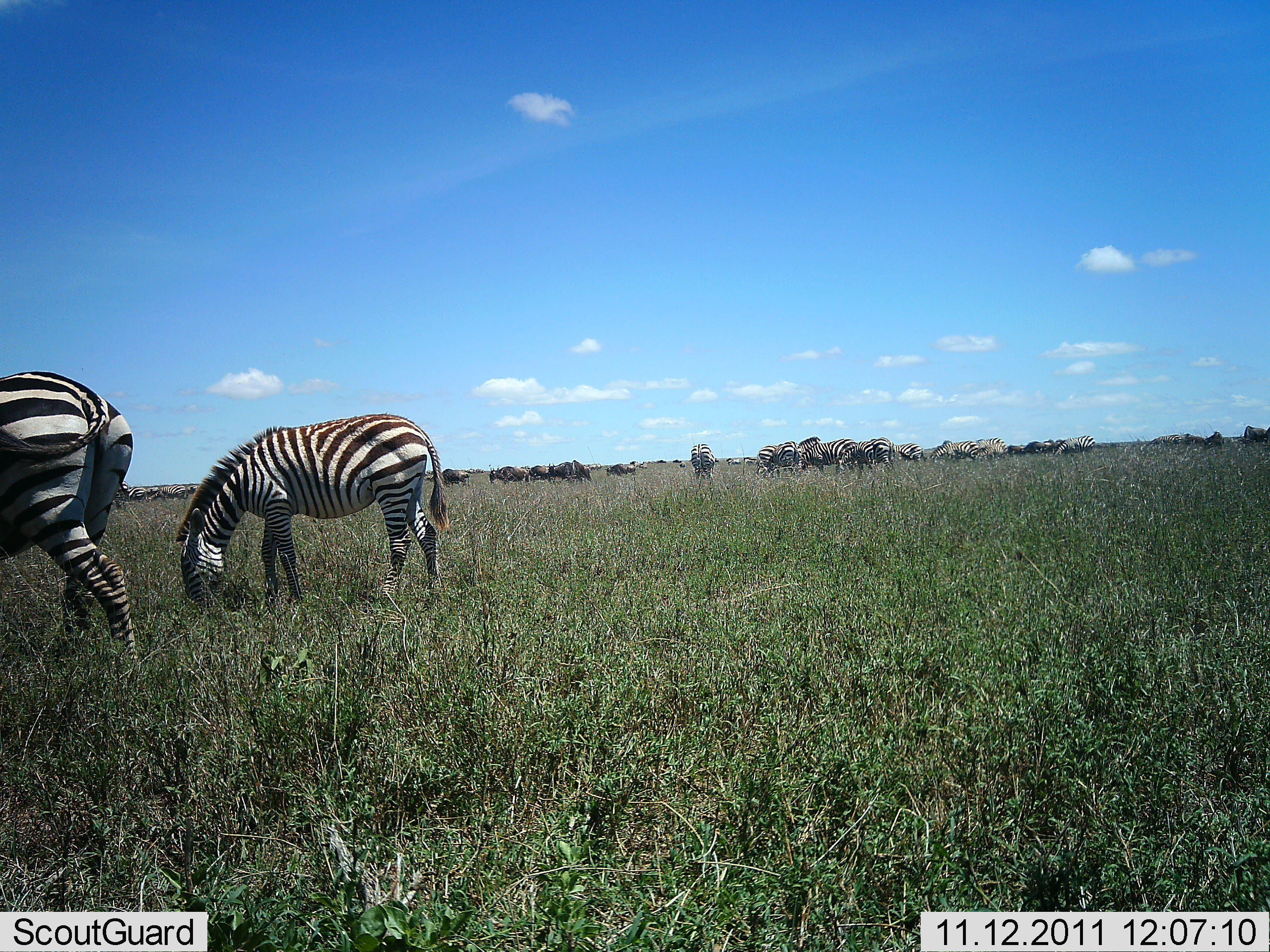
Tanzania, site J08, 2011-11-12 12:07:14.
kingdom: Animalia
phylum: Chordata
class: Mammalia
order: Perissodactyla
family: Equidae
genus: Equus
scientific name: Equus quagga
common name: plains zebra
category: zebra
Zebra (plains zebra) (Equus quagga), count 11-50. Behavior (volunteer vote fractions): standing 54%, resting 0%, moving 23%, interacting 0%. Young present (vote fraction): 0%. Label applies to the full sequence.